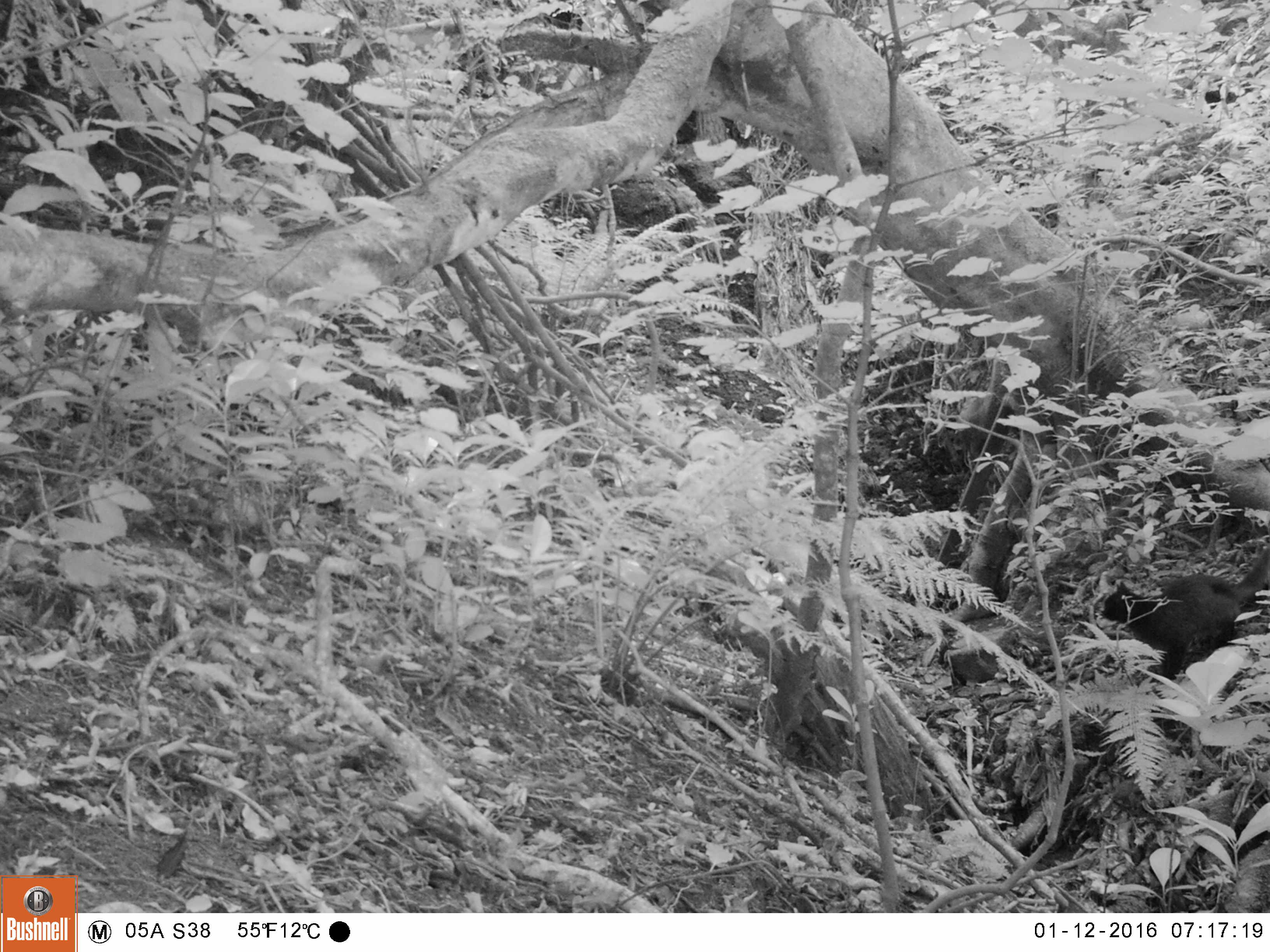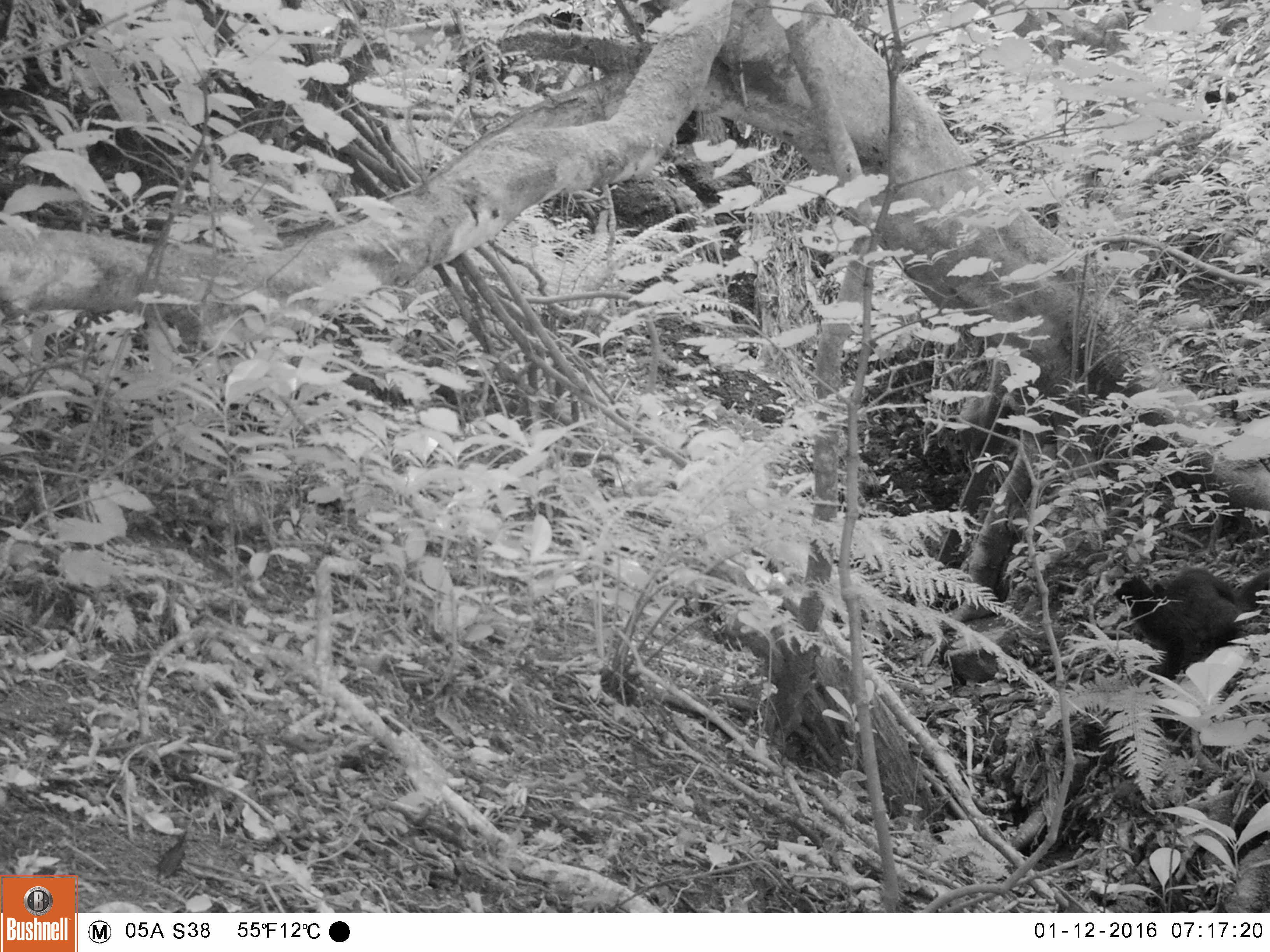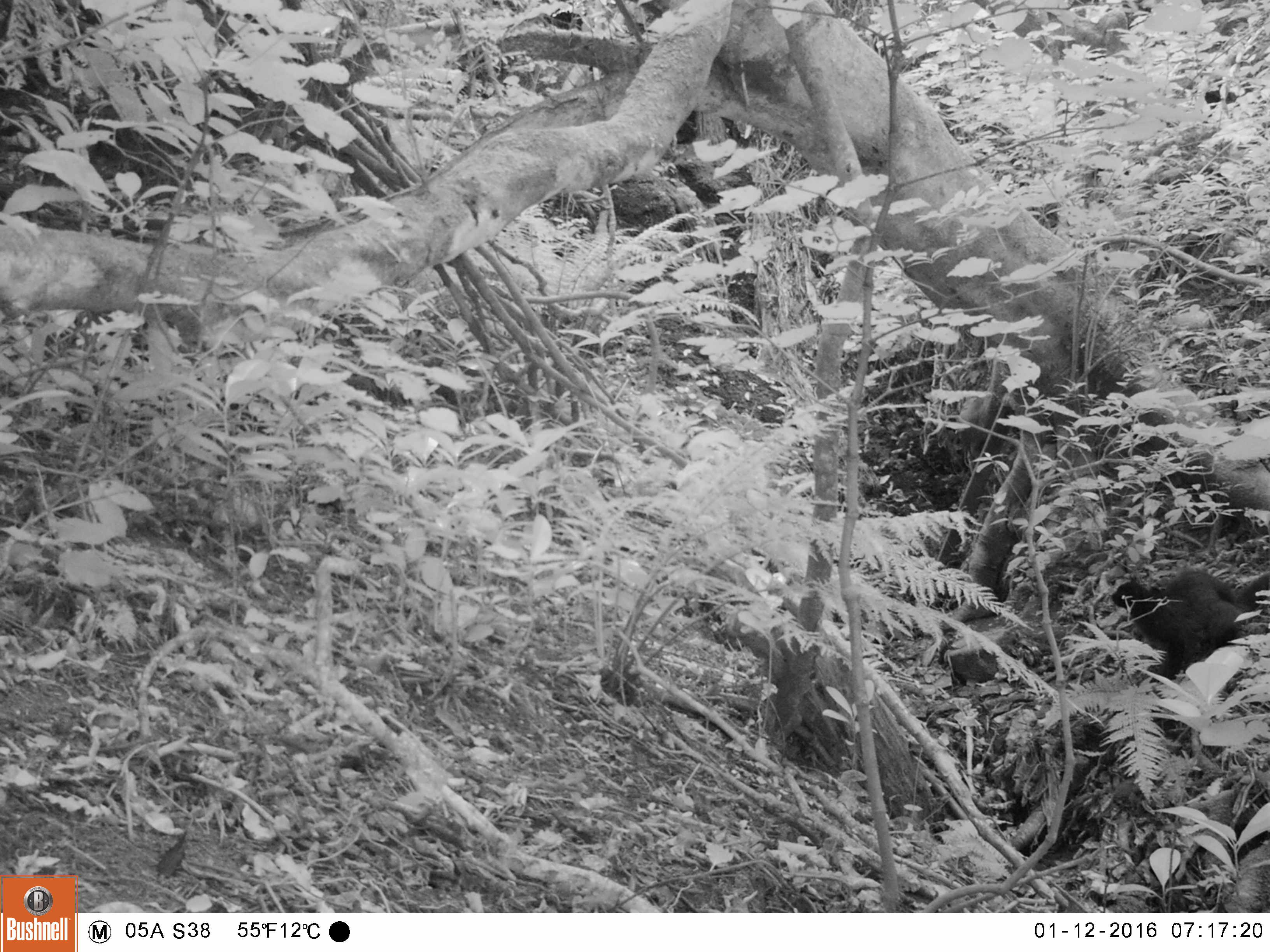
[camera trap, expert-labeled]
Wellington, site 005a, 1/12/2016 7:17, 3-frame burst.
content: unidentified animal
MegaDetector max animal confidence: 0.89